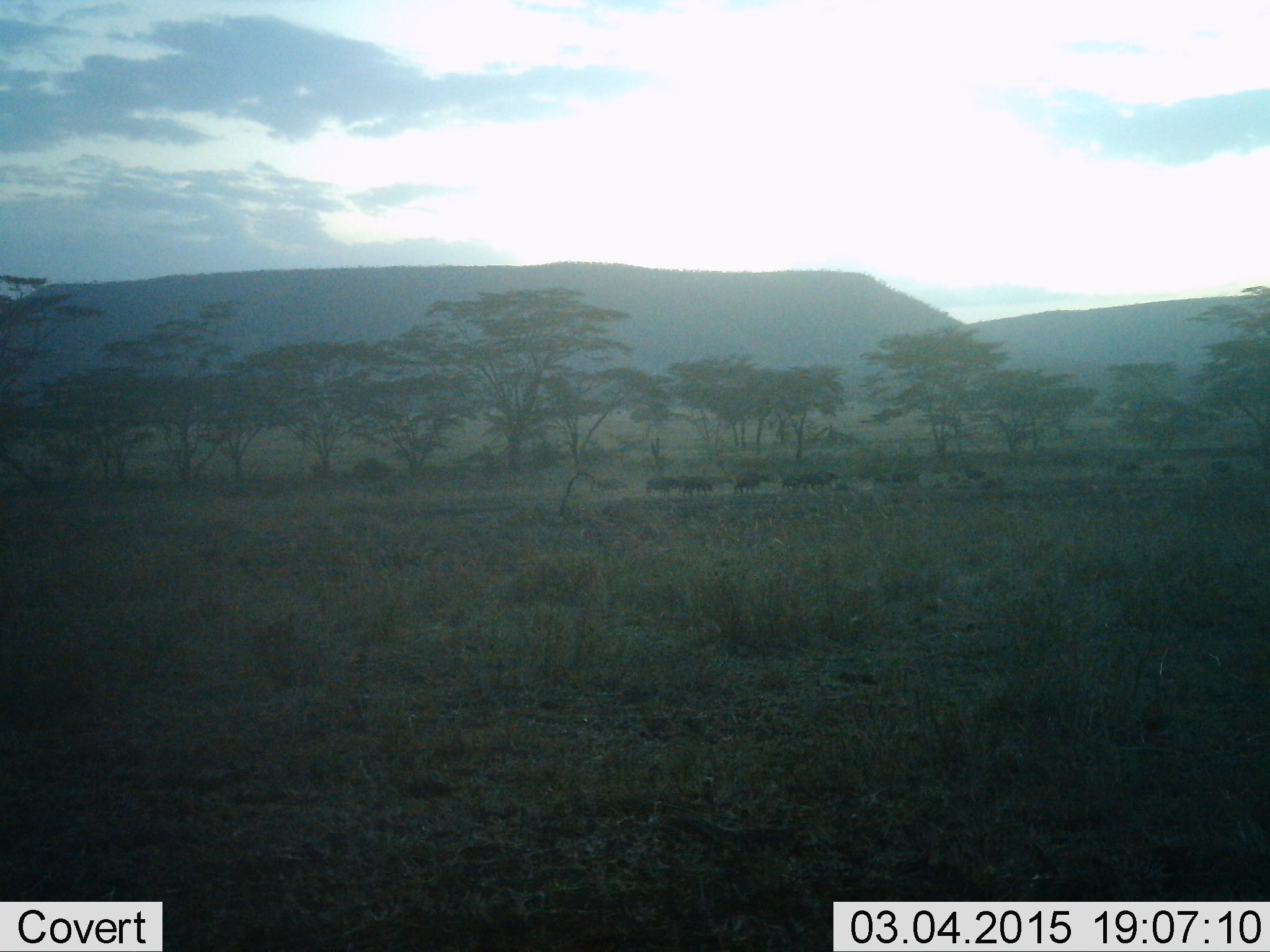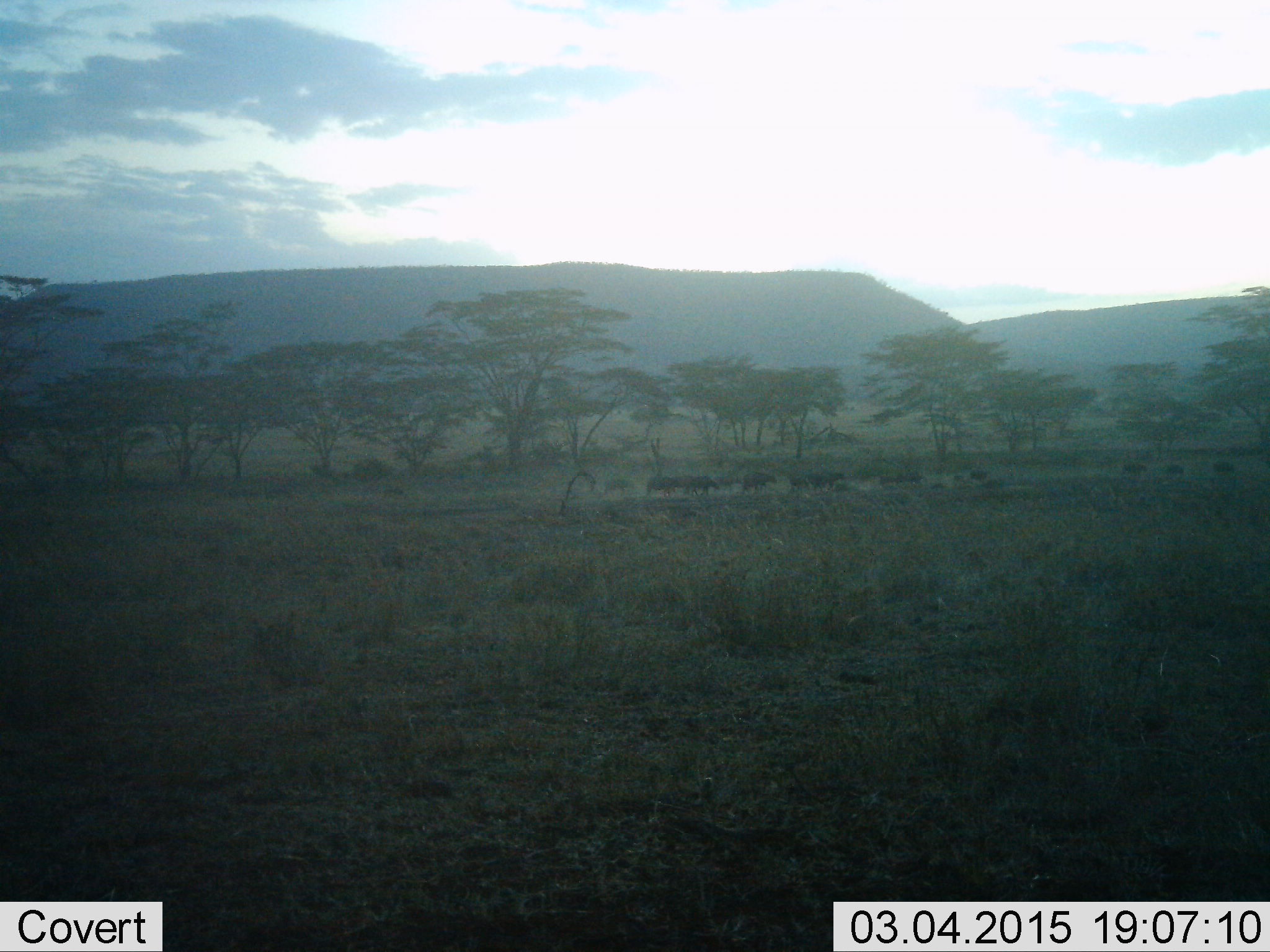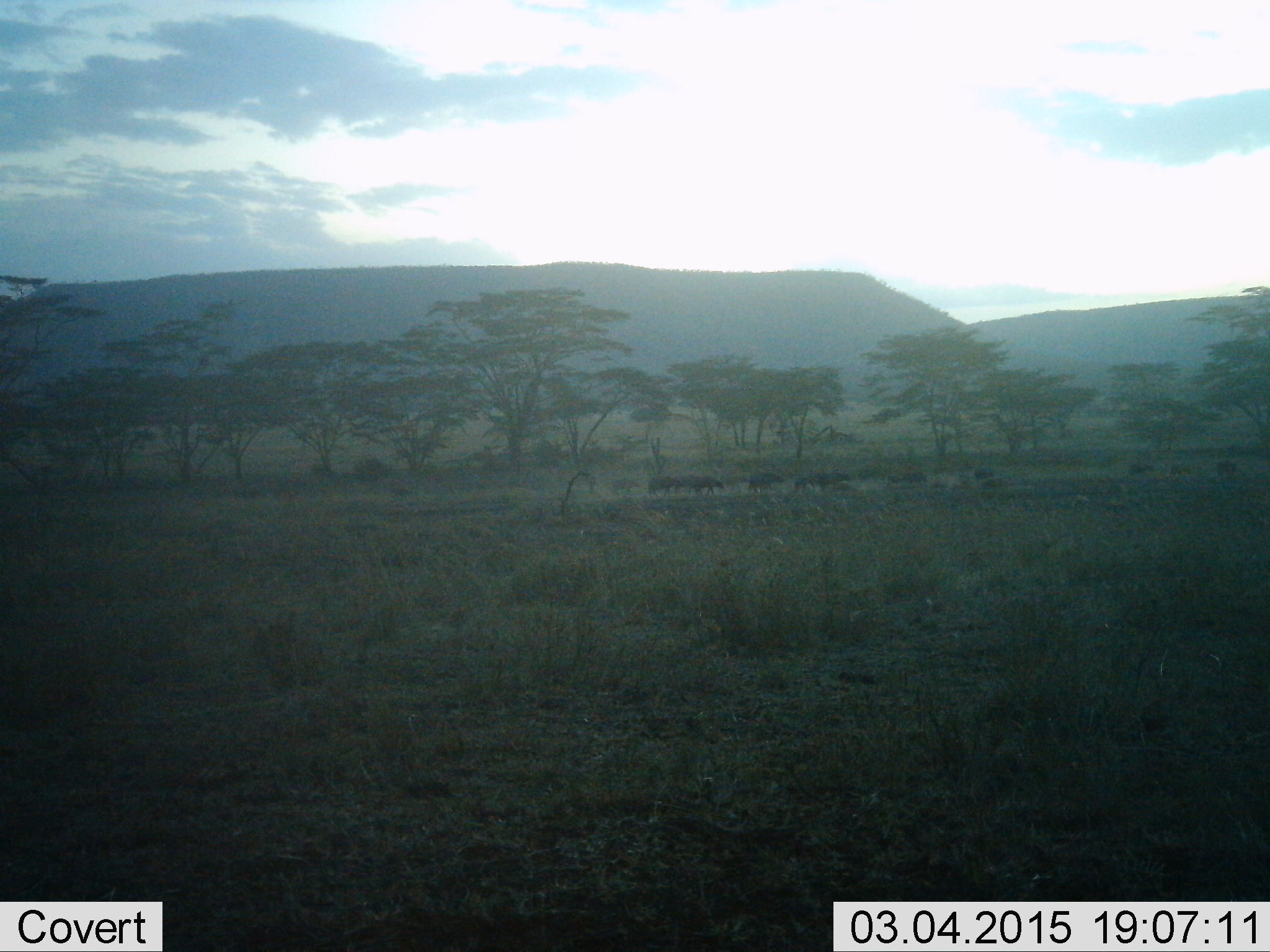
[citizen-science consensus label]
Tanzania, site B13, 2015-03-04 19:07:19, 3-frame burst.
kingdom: Animalia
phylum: Chordata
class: Mammalia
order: Artiodactyla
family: Bovidae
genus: Syncerus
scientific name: Syncerus caffer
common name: cape buffalo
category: buffalo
Buffalo (cape buffalo) (Syncerus caffer), count 11-50. Behavior (volunteer vote fractions): standing 20%, resting 0%, moving 90%, interacting 0%. Young present (vote fraction): 20%. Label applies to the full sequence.